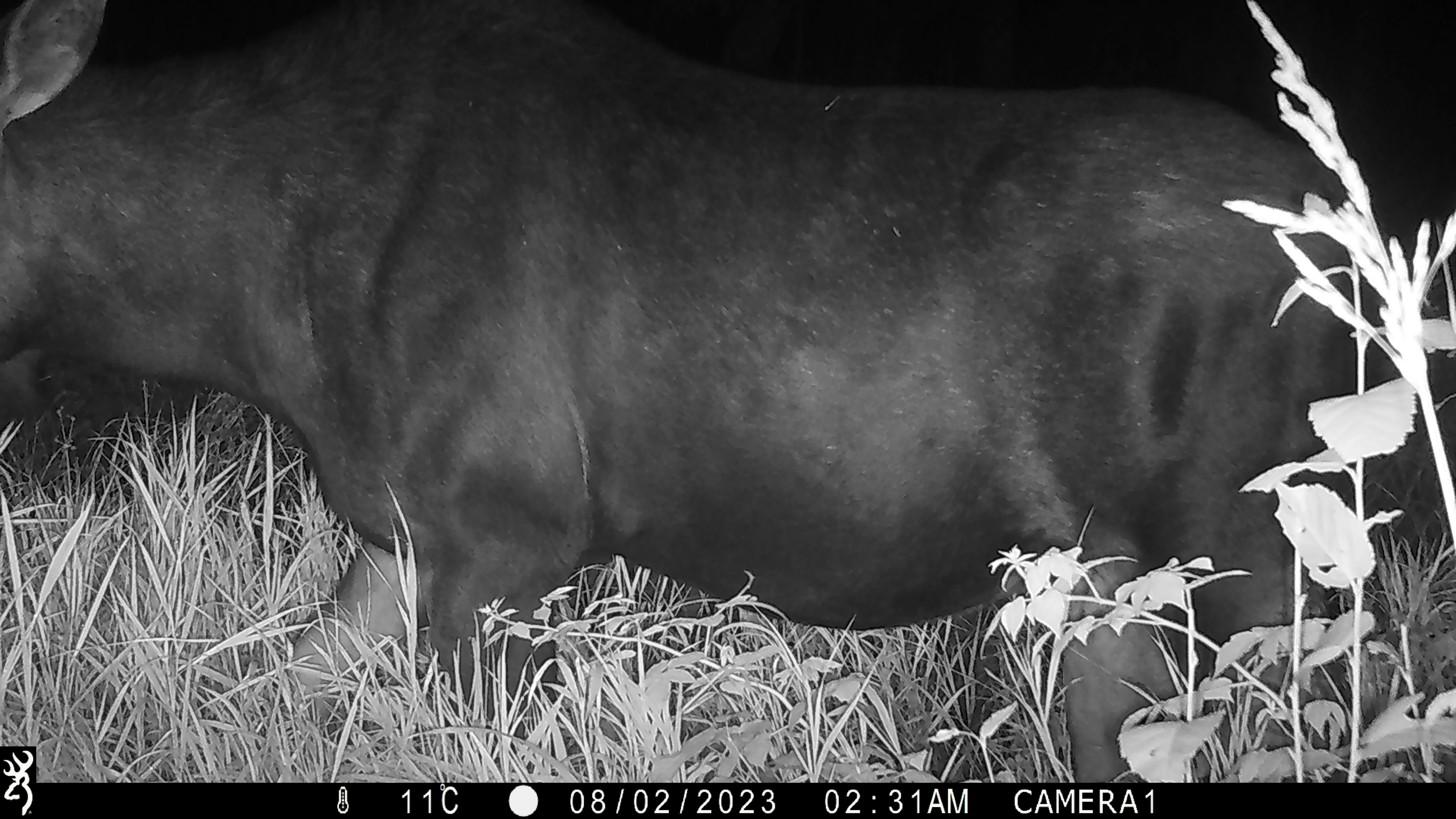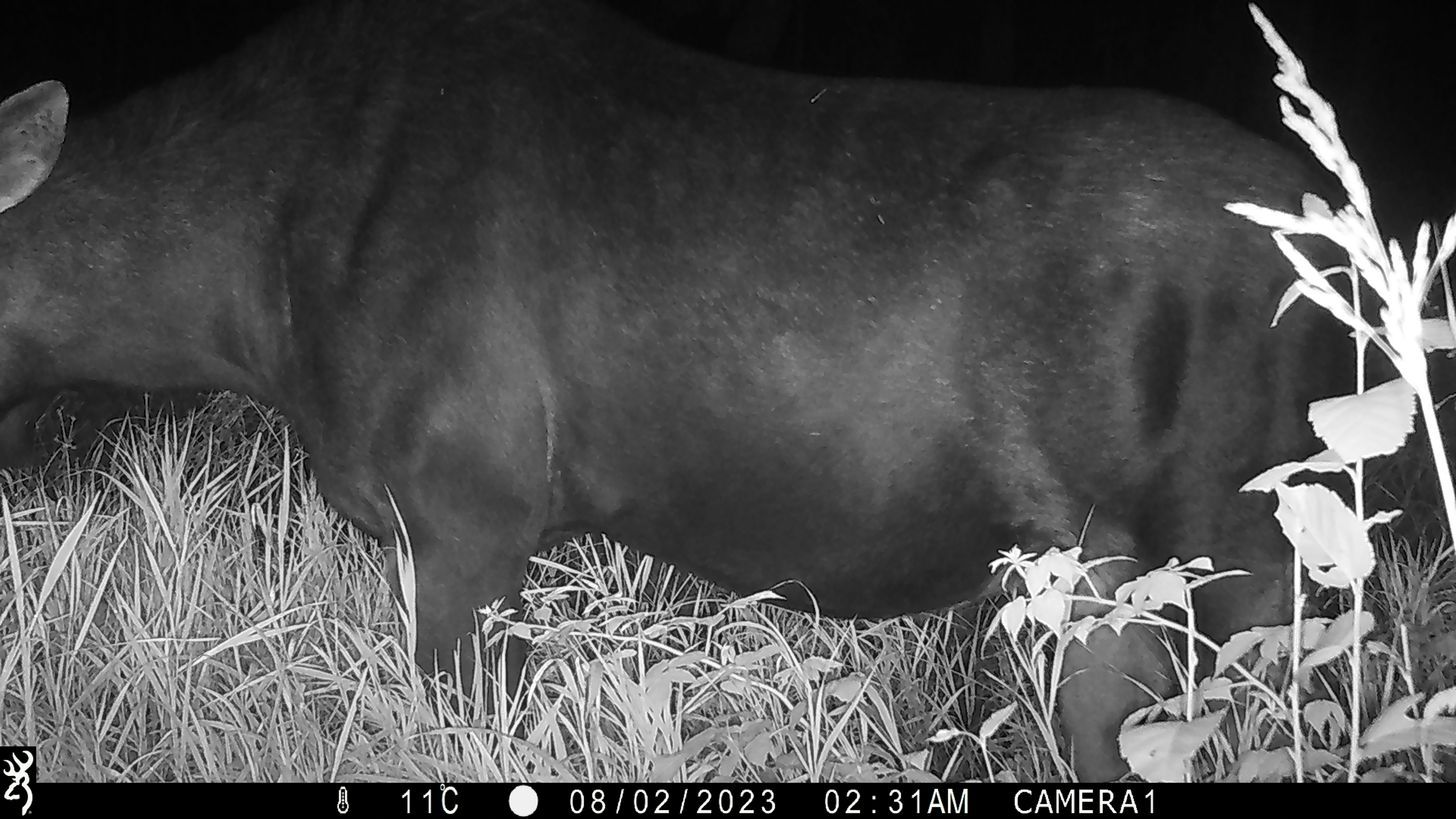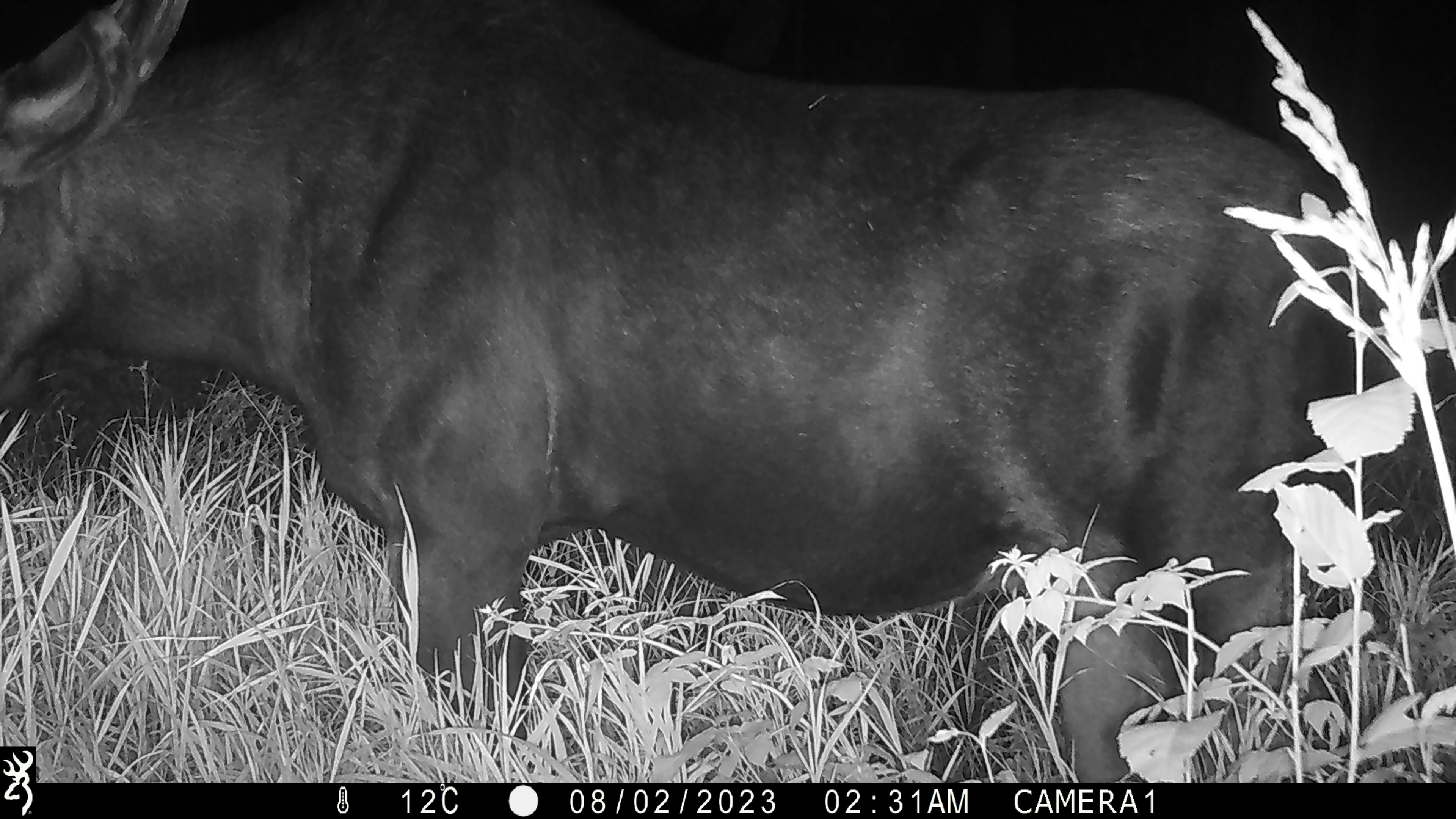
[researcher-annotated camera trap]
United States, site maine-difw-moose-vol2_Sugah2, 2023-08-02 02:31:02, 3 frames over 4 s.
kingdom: Animalia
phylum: Chordata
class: Mammalia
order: Artiodactyla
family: Cervidae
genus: Alces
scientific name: Alces alces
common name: moose